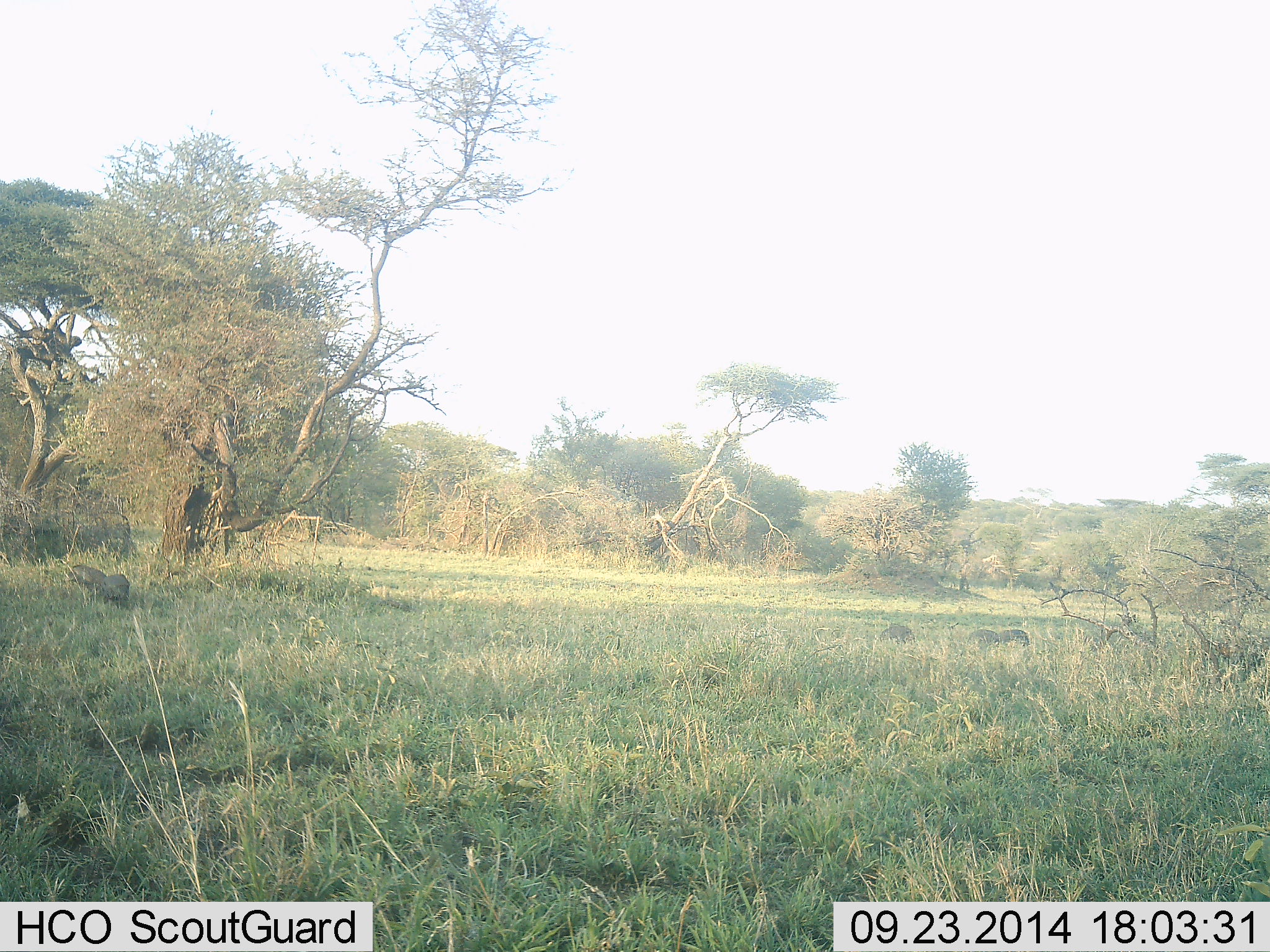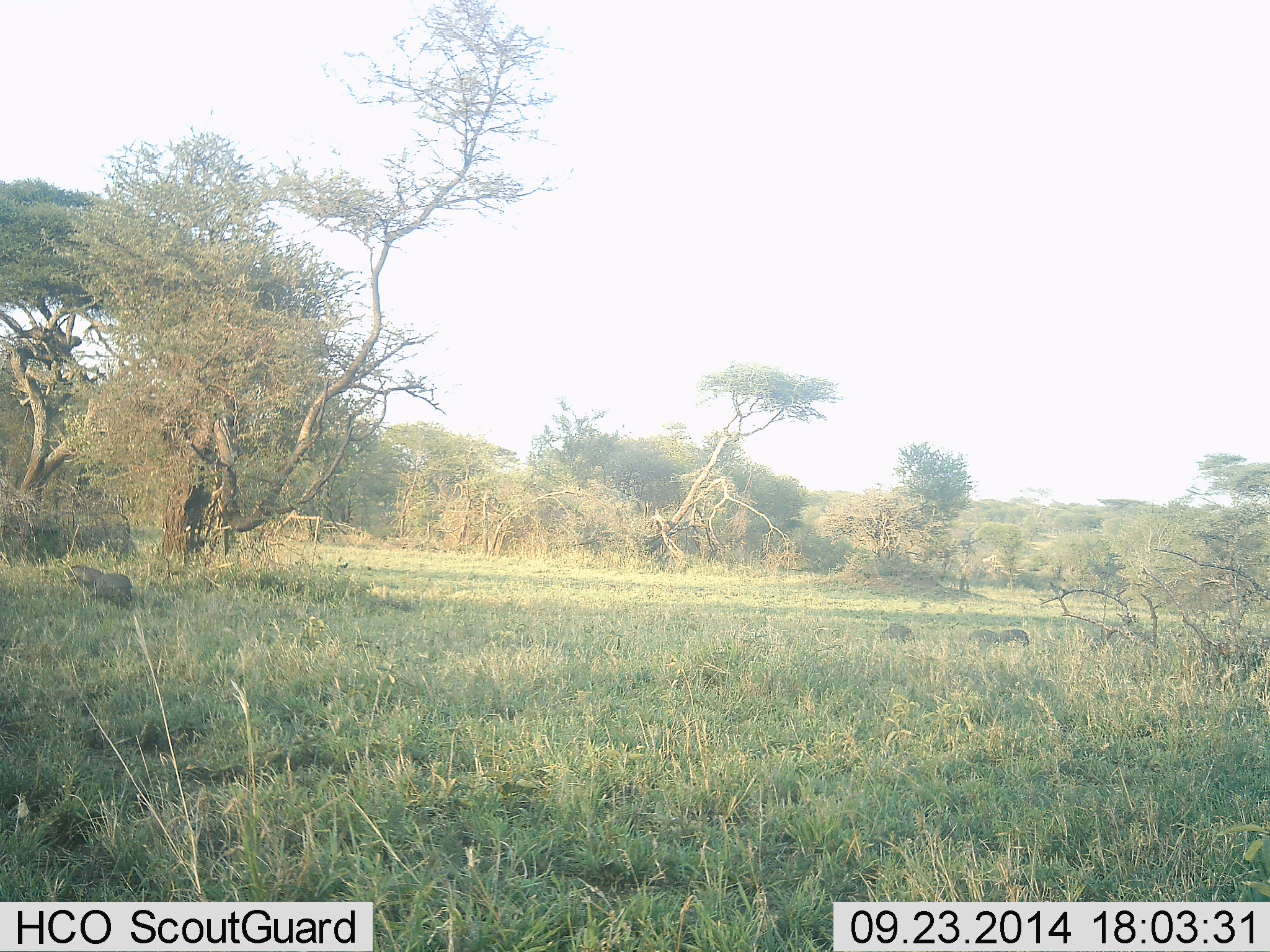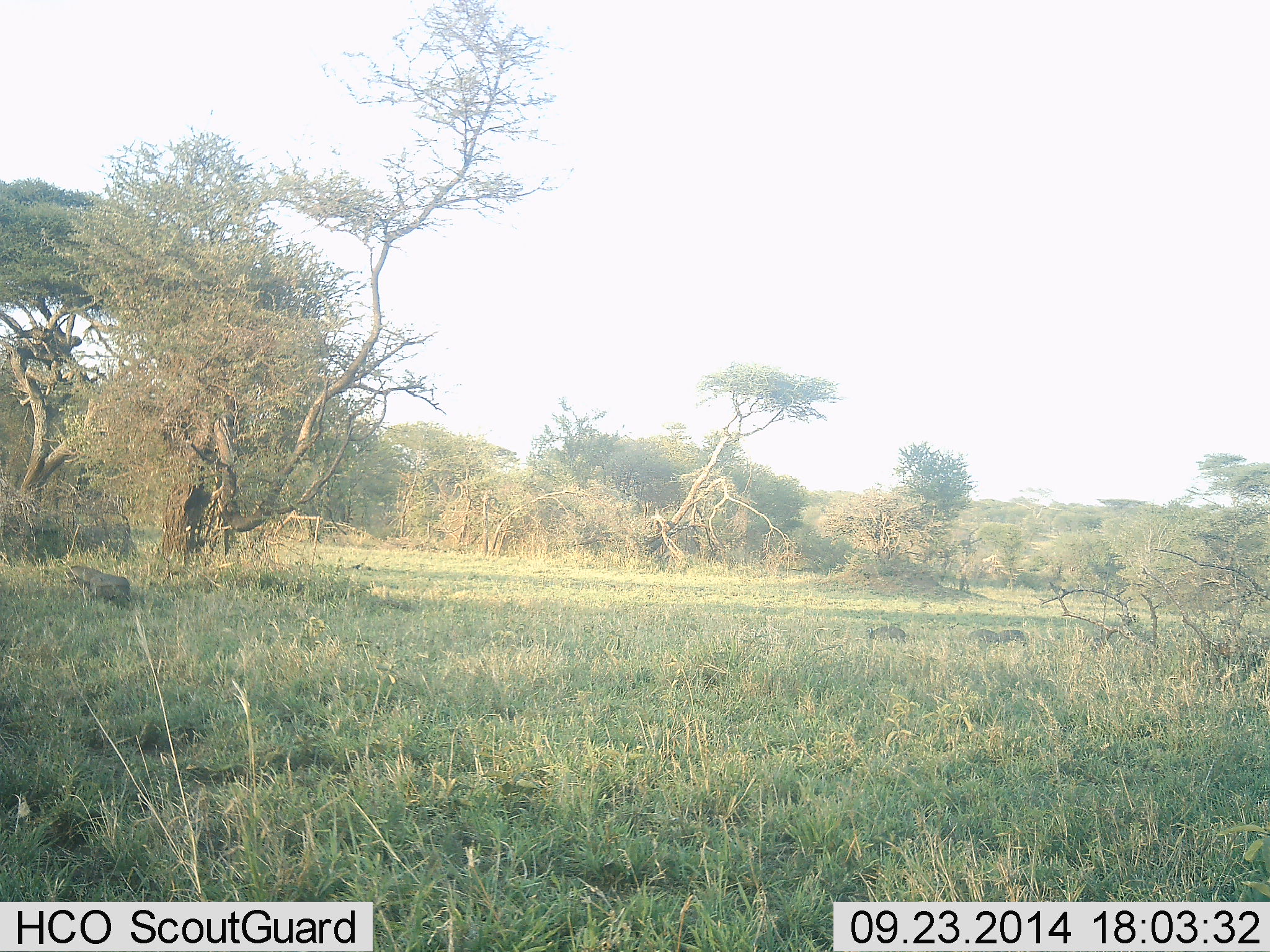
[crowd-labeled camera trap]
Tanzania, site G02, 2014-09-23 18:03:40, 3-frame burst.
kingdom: Animalia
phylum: Chordata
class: Aves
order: Galliformes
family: Numididae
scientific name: Numididae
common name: guinea fowl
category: guineafowl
Guineafowl (guinea fowl) (Numididae), count 6. Behavior (volunteer vote fractions): standing 38%, resting 0%, moving 25%, interacting 0%. Young present (vote fraction): 0%. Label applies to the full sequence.